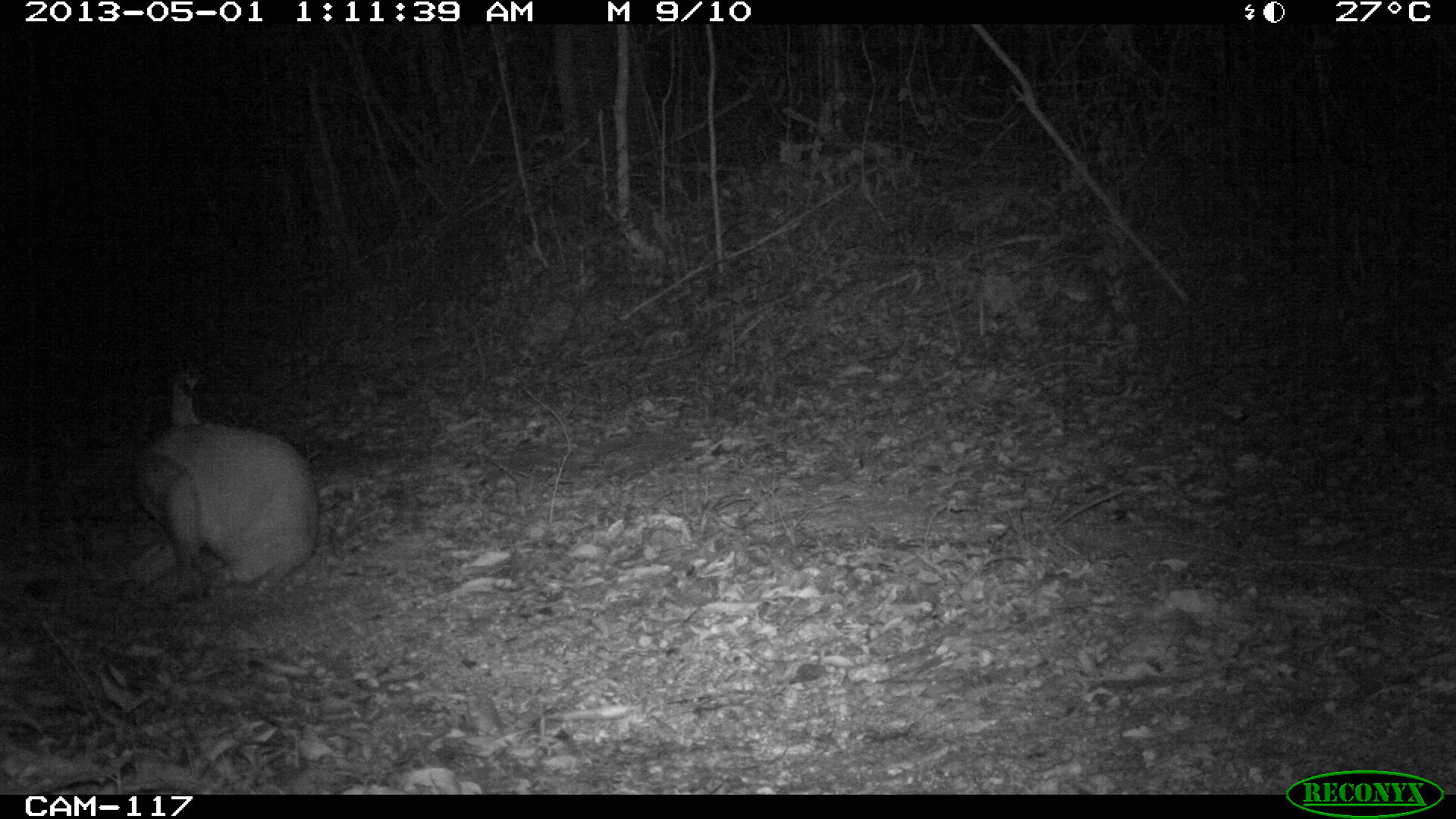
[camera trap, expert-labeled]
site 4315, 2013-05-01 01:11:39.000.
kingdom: Animalia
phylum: Chordata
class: Mammalia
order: Carnivora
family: Felidae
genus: Puma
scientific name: Puma concolor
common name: mountain lion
Puma concolor (mountain lion), count 1.